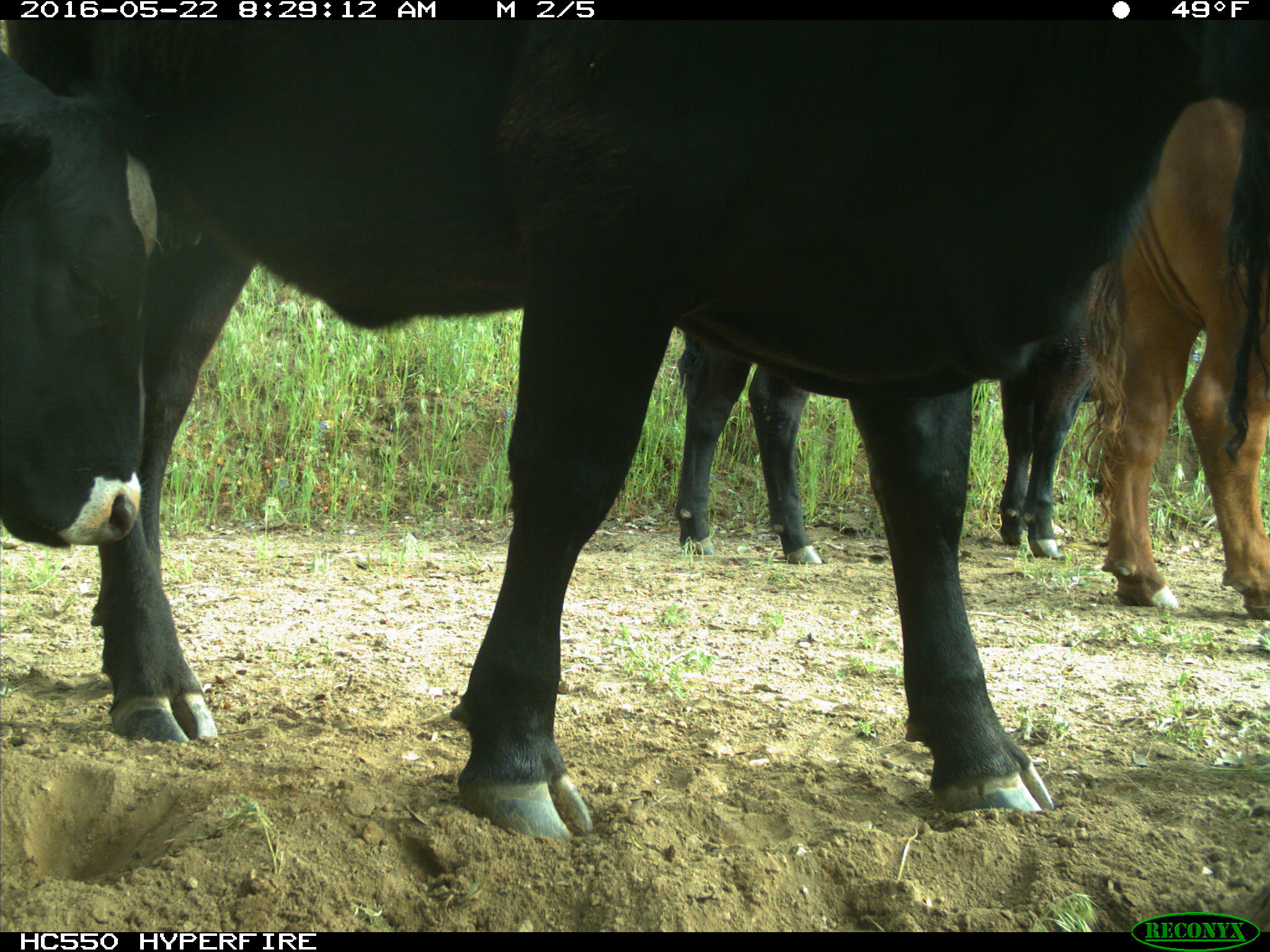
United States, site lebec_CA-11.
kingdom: Animalia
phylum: Chordata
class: Mammalia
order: Artiodactyla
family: Bovidae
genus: Bos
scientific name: Bos taurus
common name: domestic cow